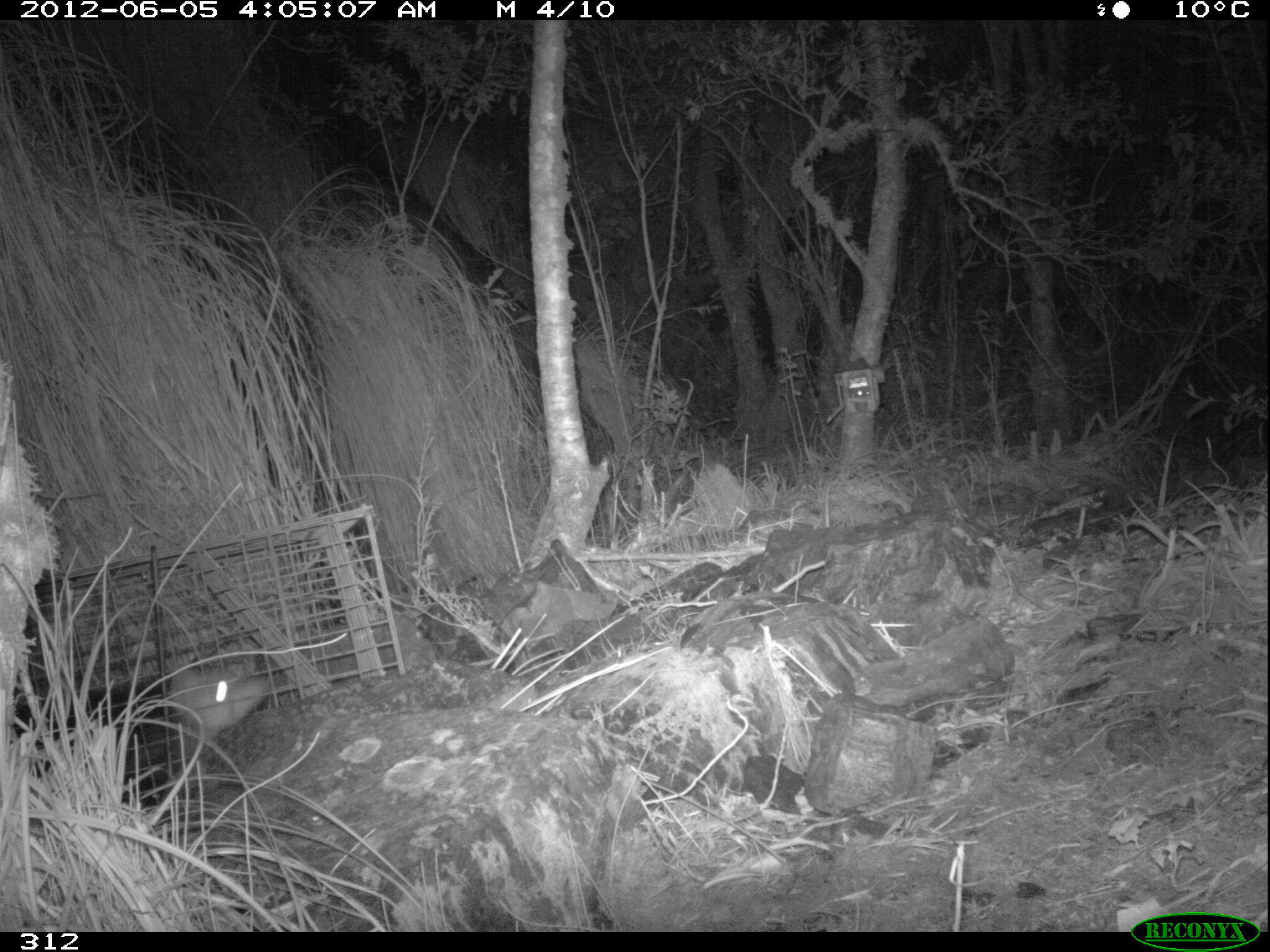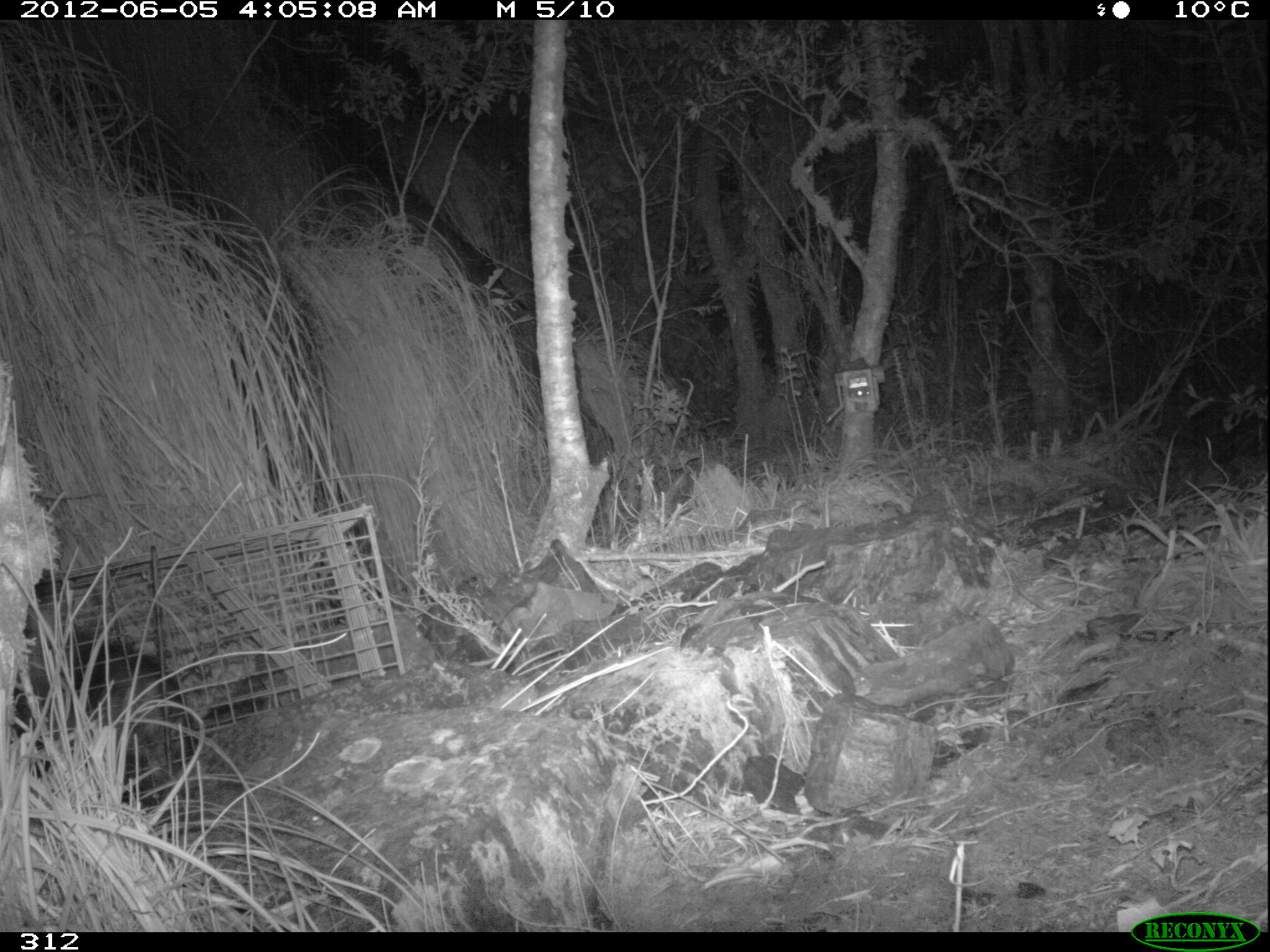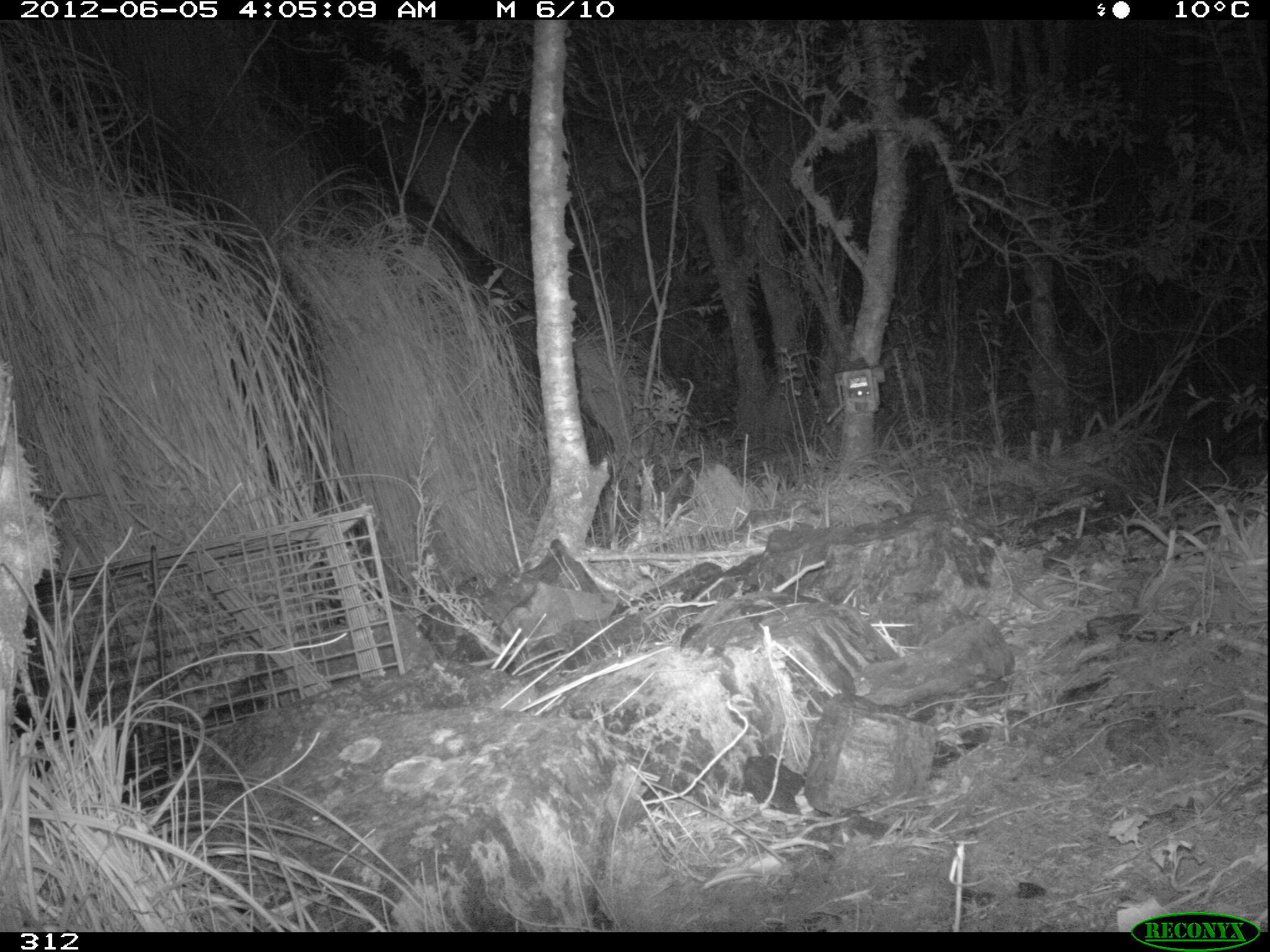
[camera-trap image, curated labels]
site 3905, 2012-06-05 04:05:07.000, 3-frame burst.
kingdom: Animalia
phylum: Chordata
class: Mammalia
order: Didelphimorphia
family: Didelphidae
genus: Didelphis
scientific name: Didelphis pernigra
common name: andean white-eared opossum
Didelphis pernigra (andean white-eared opossum).